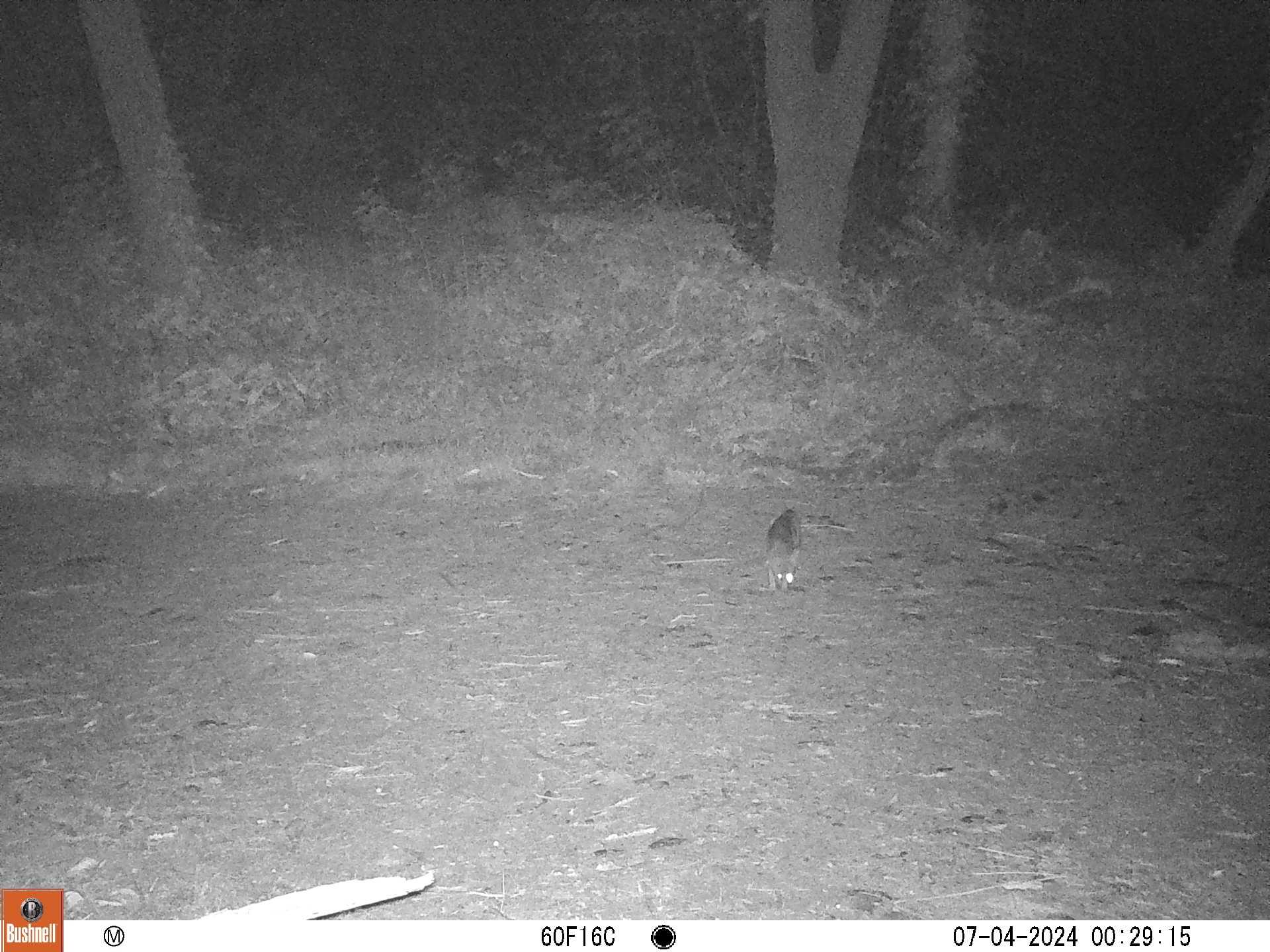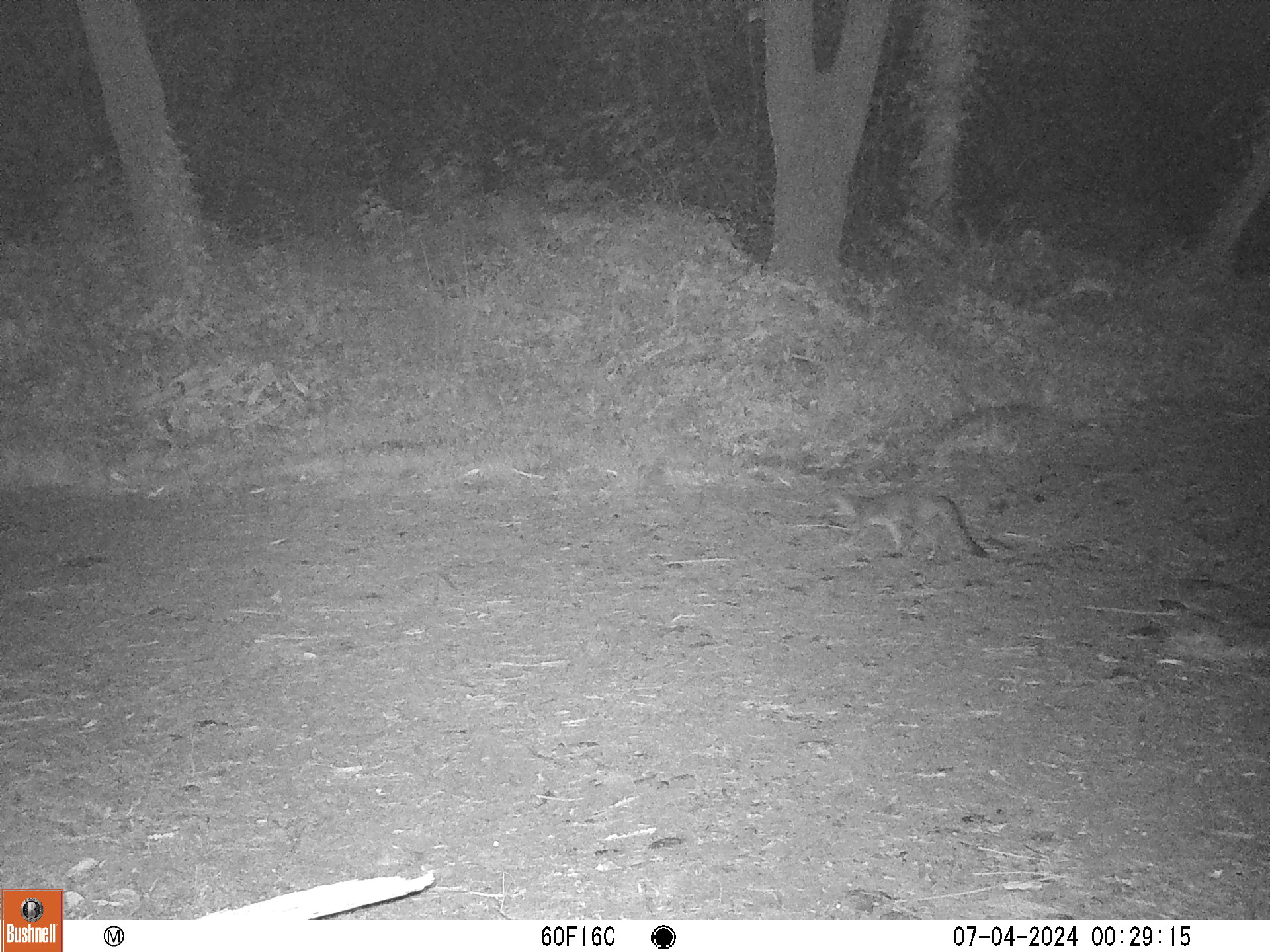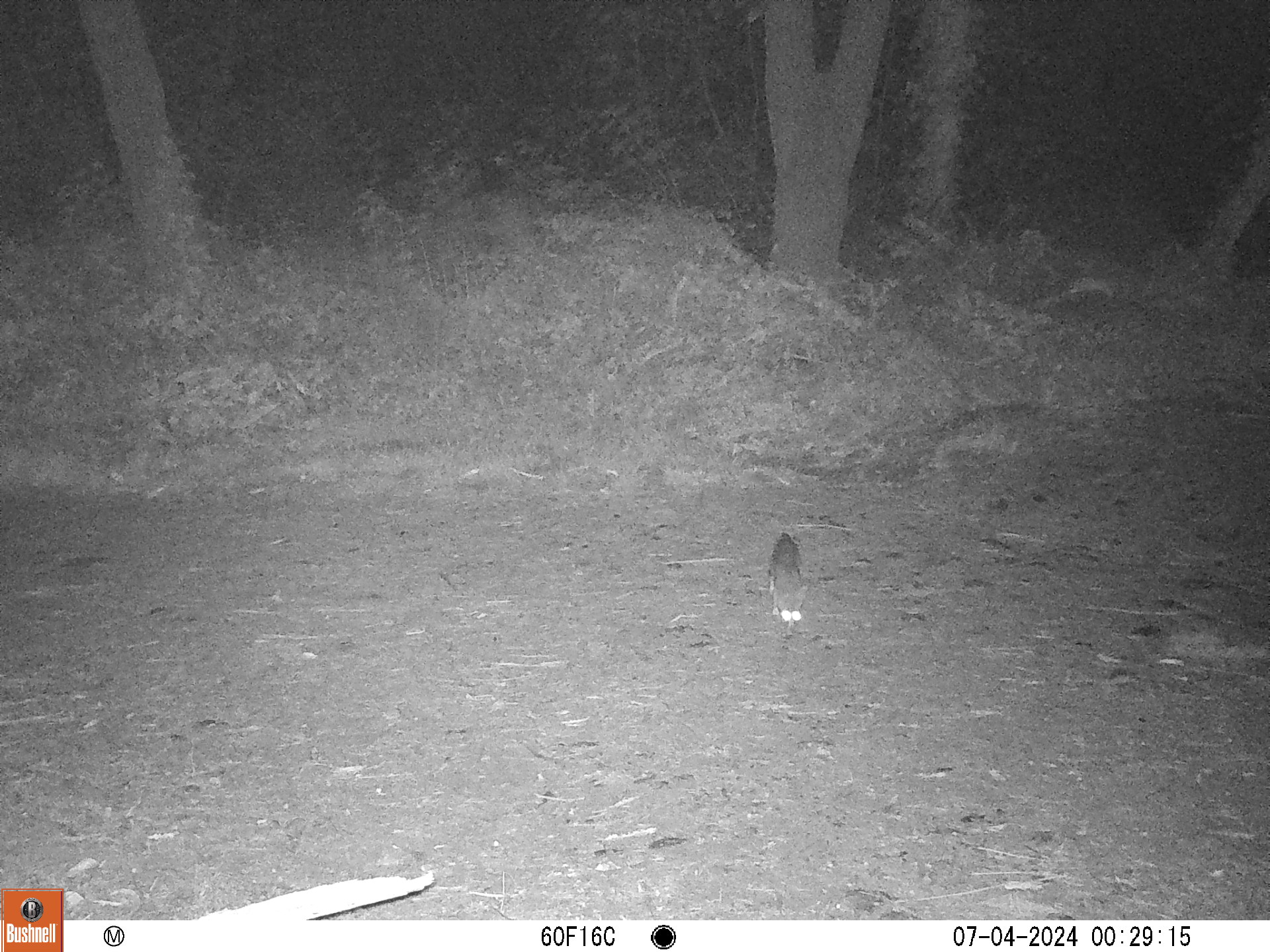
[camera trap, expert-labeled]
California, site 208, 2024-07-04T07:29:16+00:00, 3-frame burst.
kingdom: Animalia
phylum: Chordata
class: Mammalia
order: Carnivora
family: Canidae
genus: Urocyon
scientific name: Urocyon cinereoargenteus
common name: gray fox